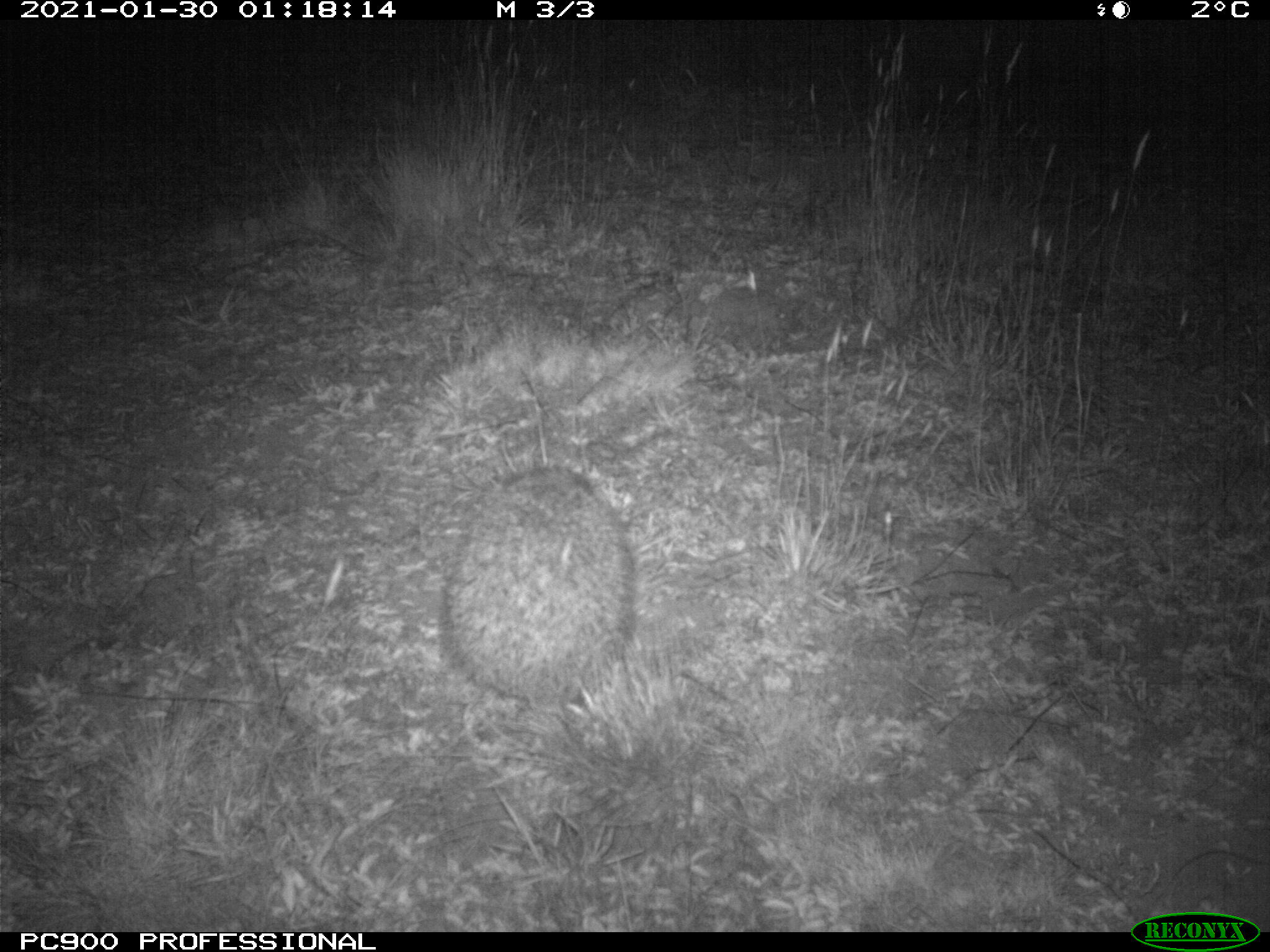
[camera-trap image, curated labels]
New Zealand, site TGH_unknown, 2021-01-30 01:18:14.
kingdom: Animalia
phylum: Chordata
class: Mammalia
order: Eulipotyphla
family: Erinaceidae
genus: Erinaceus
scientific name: Erinaceus europaeus europaeus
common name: european hedgehog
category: hedgehog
Hedgehog (european hedgehog) (Erinaceus europaeus europaeus).